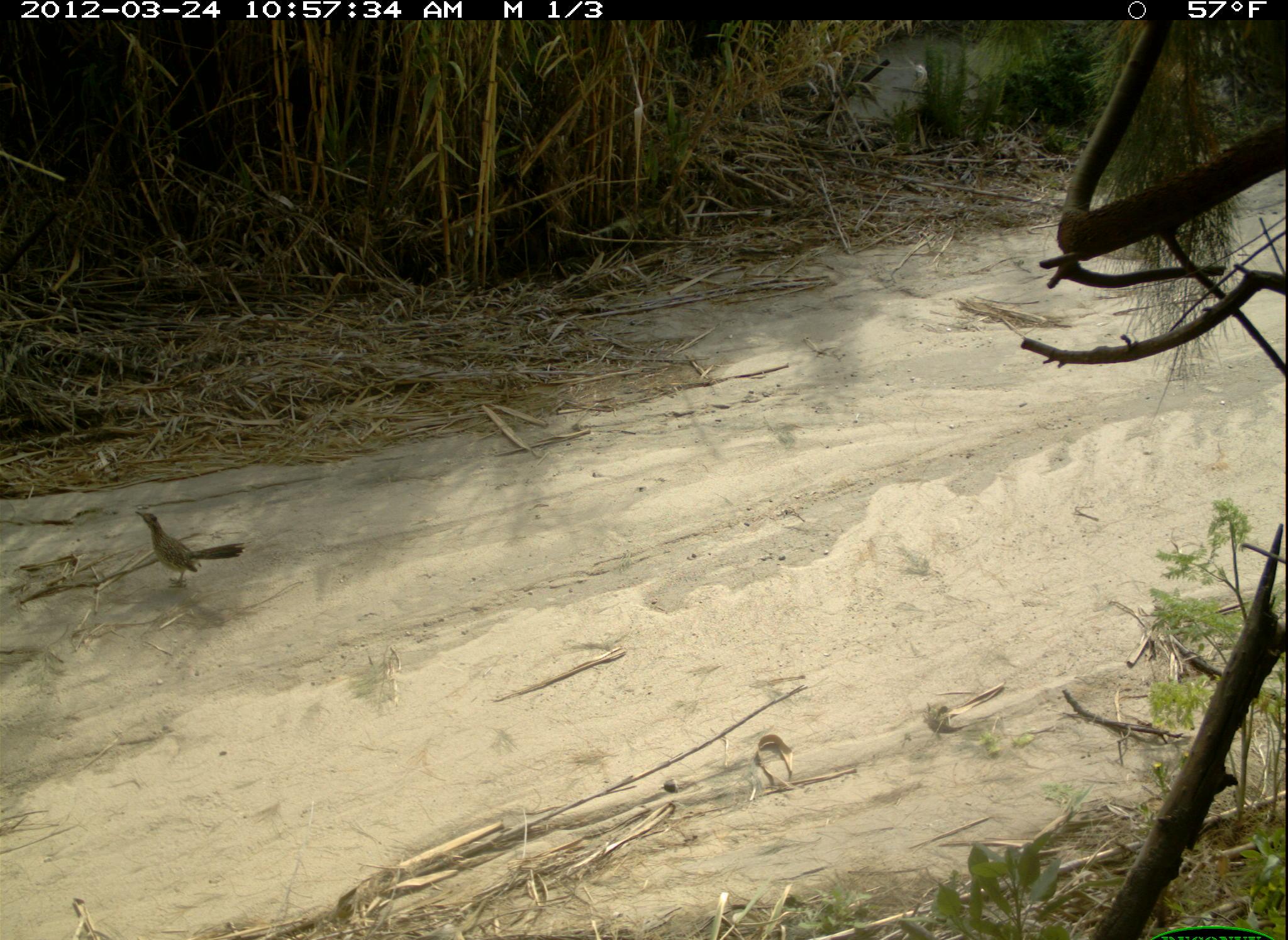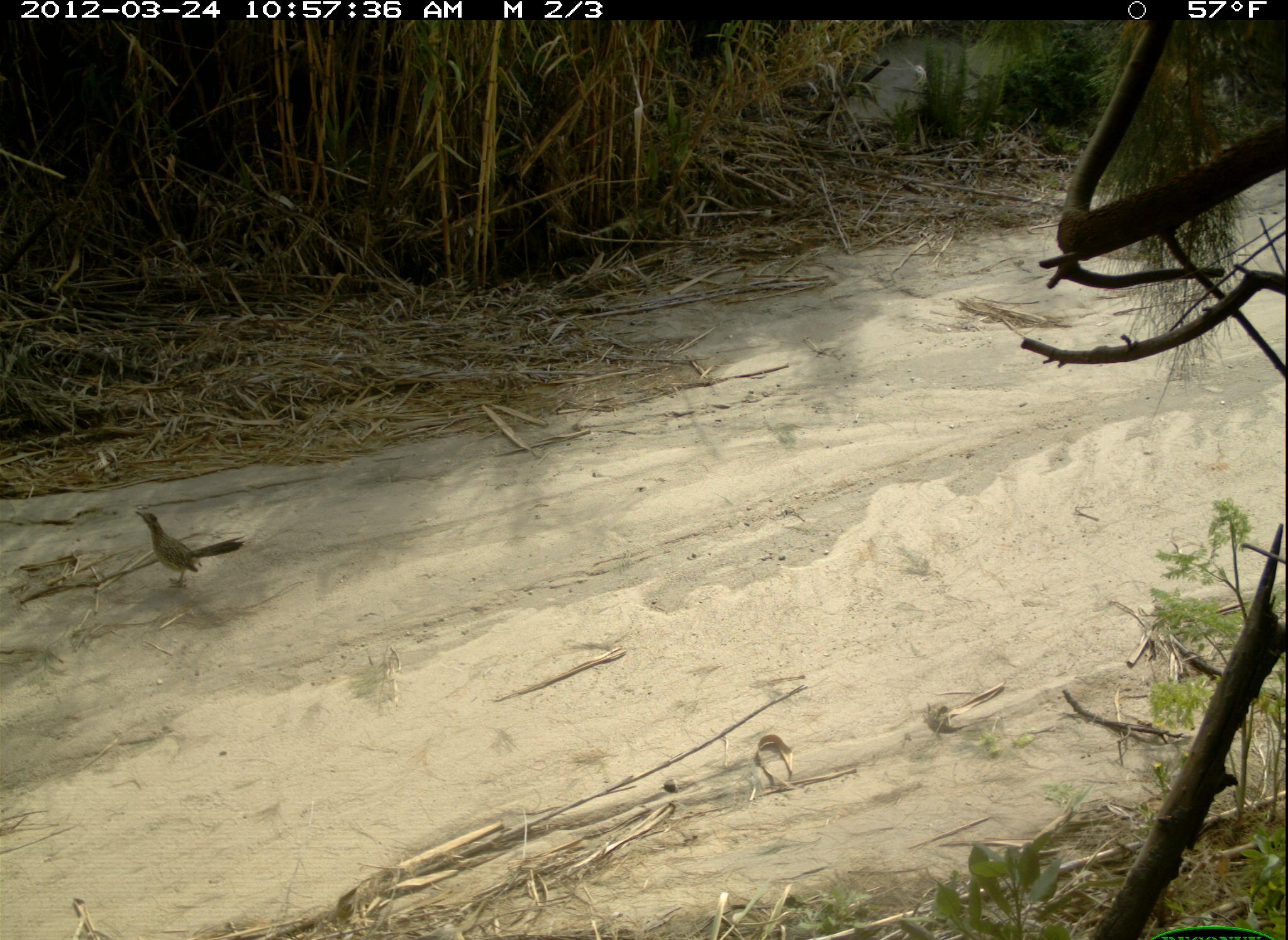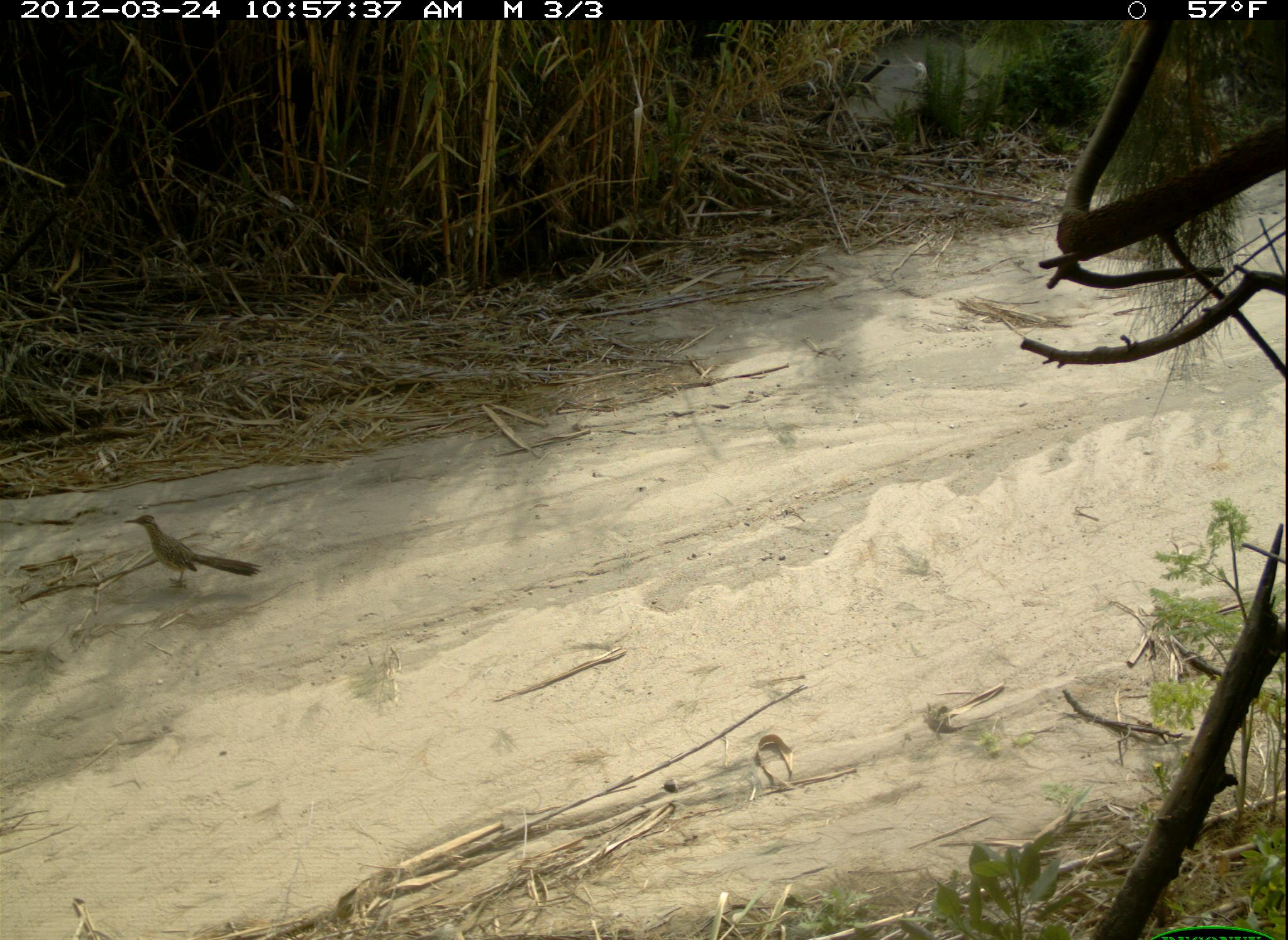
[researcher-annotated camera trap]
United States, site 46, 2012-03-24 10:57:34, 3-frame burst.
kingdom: Animalia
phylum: Chordata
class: Aves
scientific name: Aves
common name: bird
Bird (Aves).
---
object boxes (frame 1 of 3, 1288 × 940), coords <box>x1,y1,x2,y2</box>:
bird: <box>129,486,264,609</box>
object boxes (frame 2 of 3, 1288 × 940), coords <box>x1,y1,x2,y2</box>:
bird: <box>129,499,290,610</box>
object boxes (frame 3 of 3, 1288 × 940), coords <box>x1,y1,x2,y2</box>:
bird: <box>116,501,270,602</box>